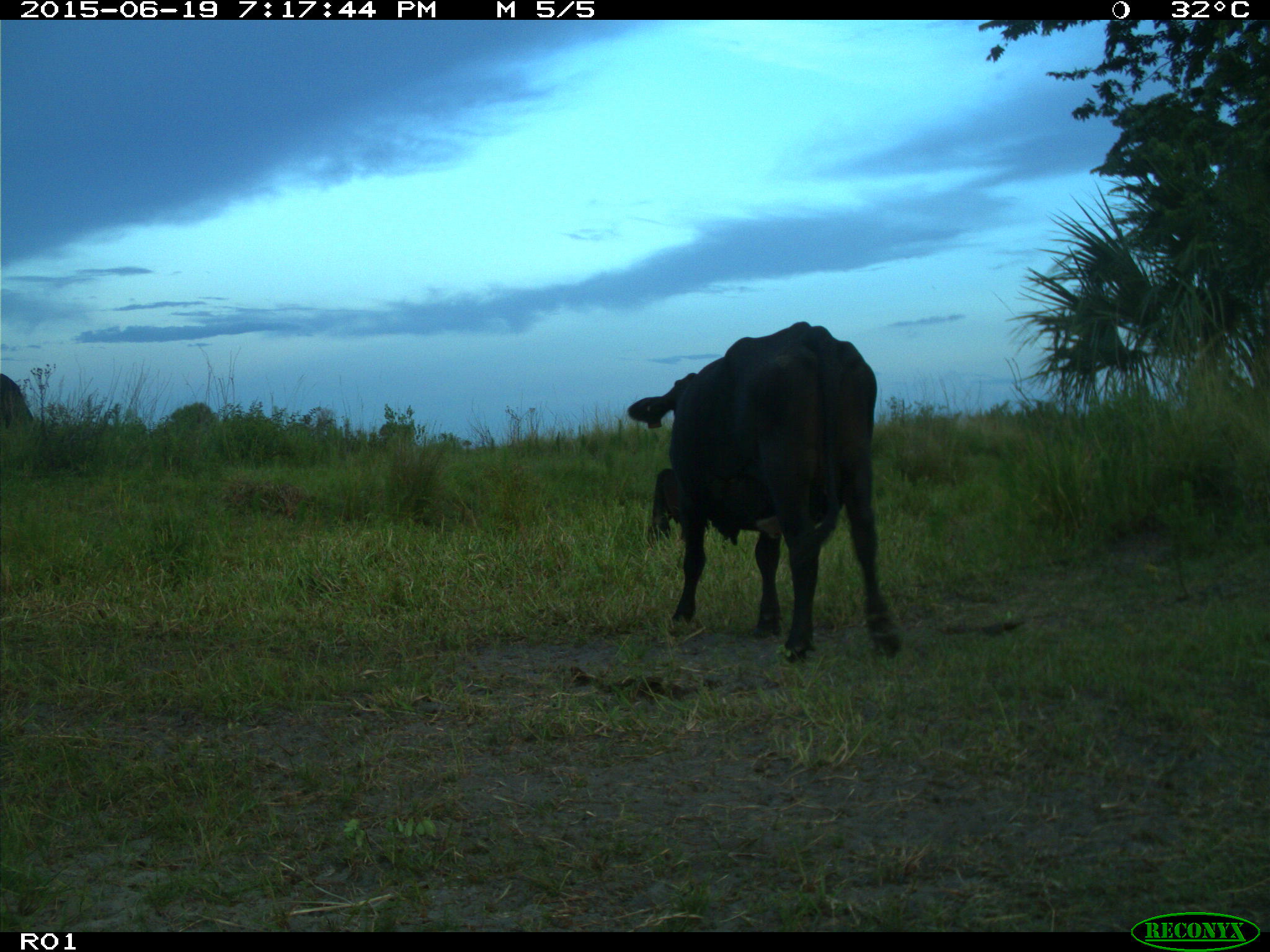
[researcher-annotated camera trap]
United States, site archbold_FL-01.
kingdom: Animalia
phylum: Chordata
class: Mammalia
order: Artiodactyla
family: Bovidae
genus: Bos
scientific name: Bos taurus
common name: domestic cow